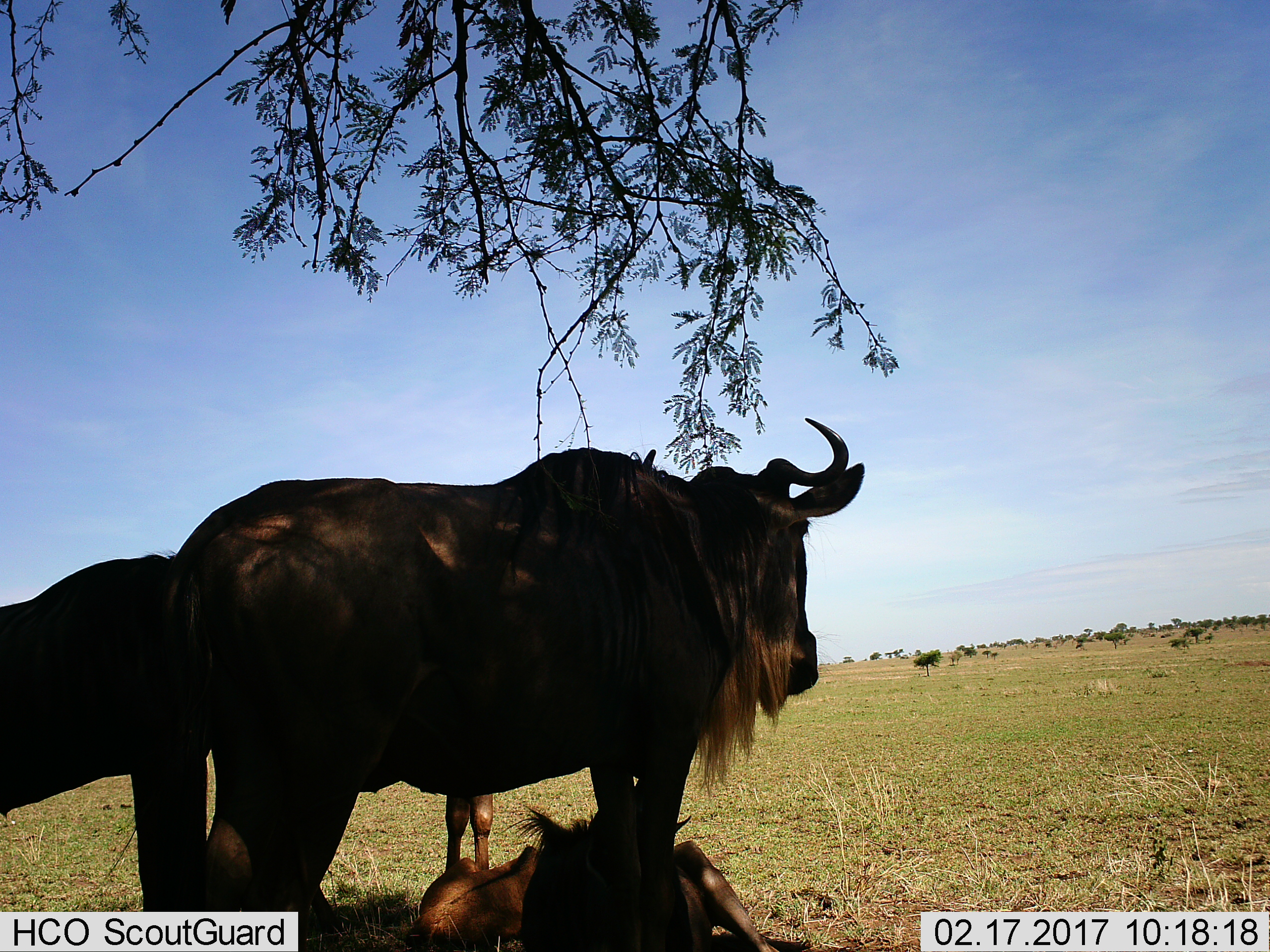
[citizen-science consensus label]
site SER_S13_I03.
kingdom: Animalia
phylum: Chordata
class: Mammalia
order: Artiodactyla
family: Bovidae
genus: Connochaetes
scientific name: Connochaetes taurinus taurinus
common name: blue wildebeest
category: wildebeestblue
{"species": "wildebeestblue (blue wildebeest) (Connochaetes taurinus taurinus)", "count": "3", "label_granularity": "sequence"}